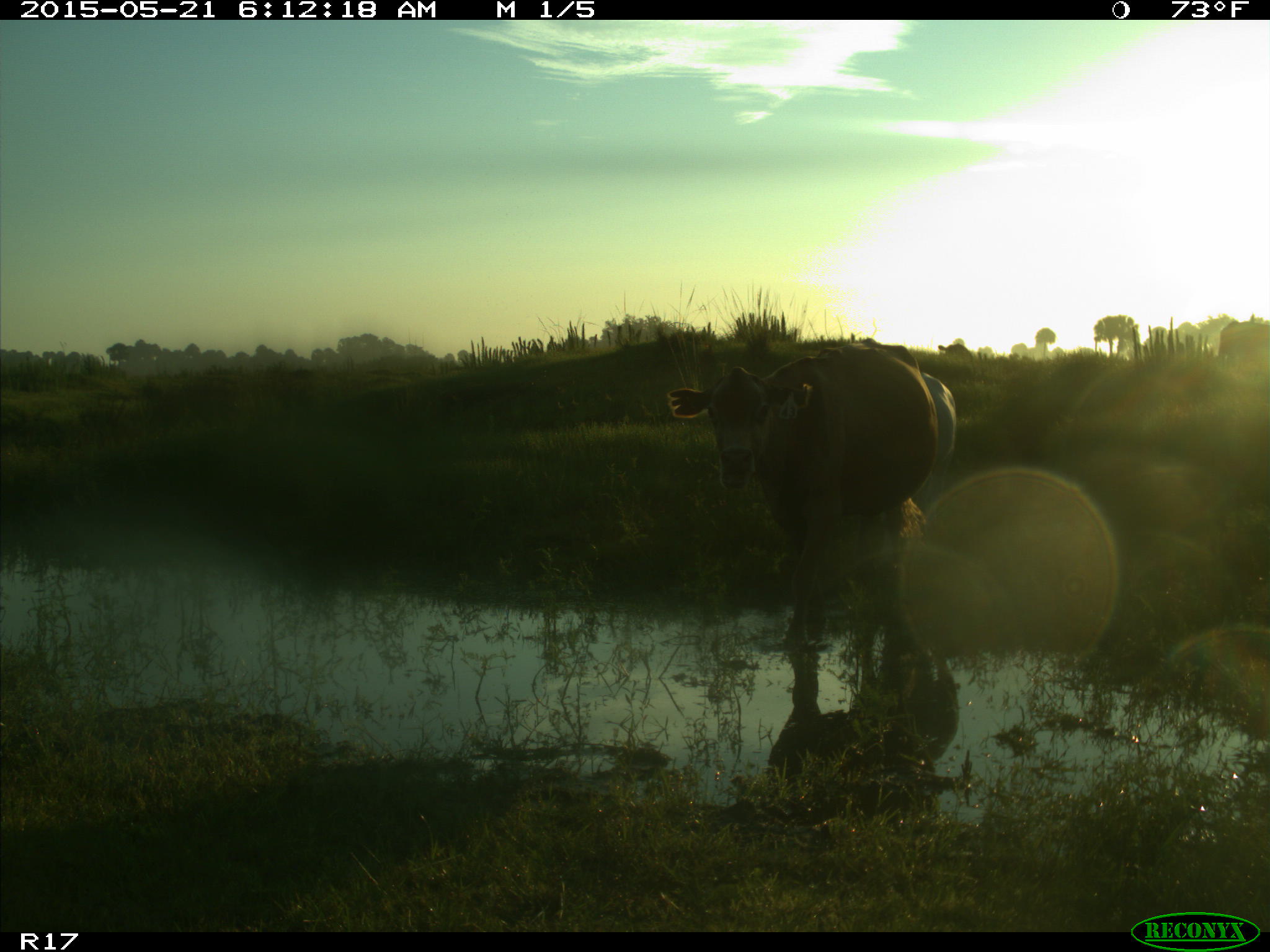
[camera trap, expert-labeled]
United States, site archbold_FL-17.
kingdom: Animalia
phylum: Chordata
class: Mammalia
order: Artiodactyla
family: Bovidae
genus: Bos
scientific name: Bos taurus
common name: domestic cow